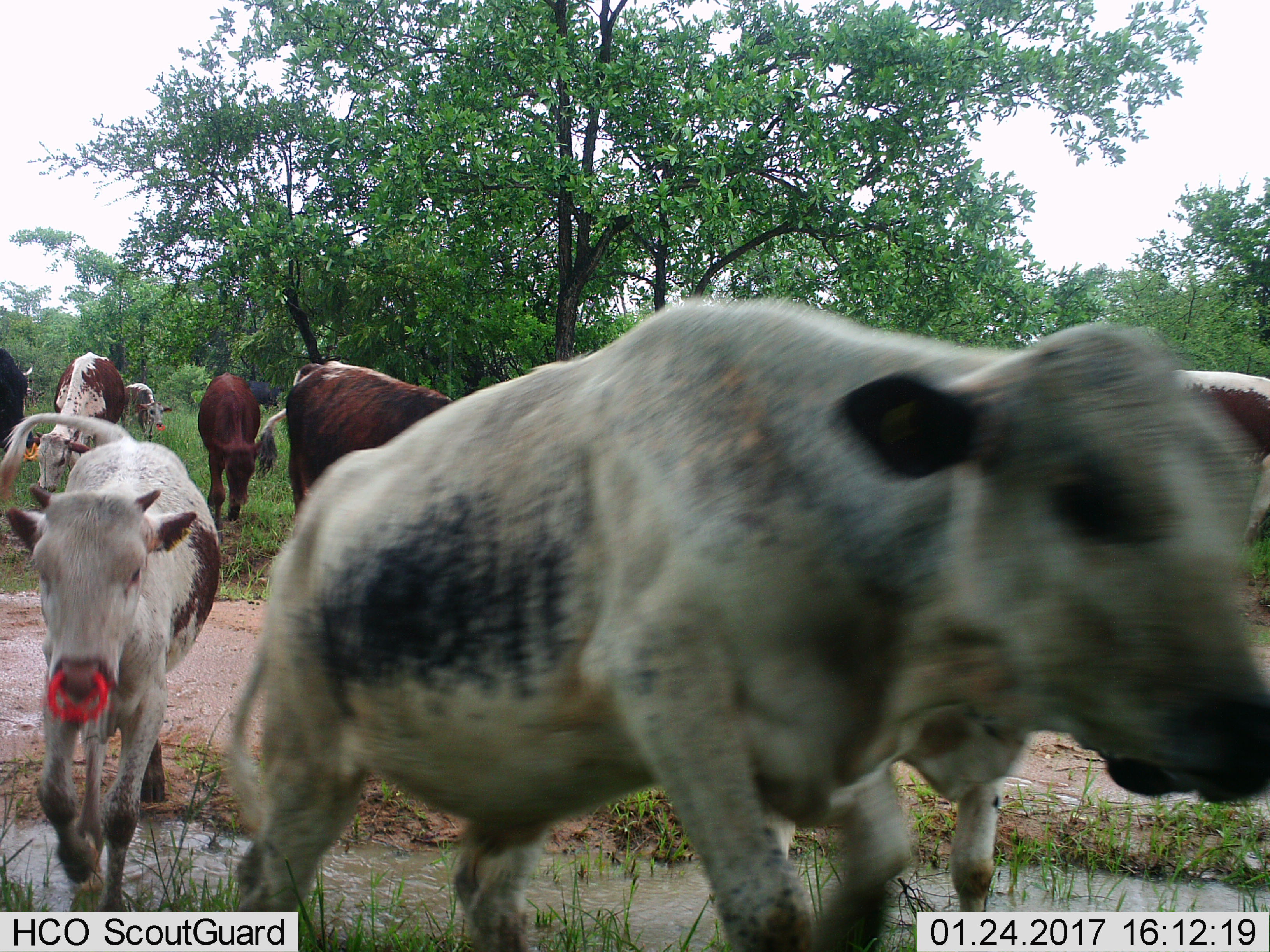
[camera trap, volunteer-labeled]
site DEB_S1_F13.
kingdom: Animalia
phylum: Chordata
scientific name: Vertebrata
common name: domestic animal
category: domesticanimal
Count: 8.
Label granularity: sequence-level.